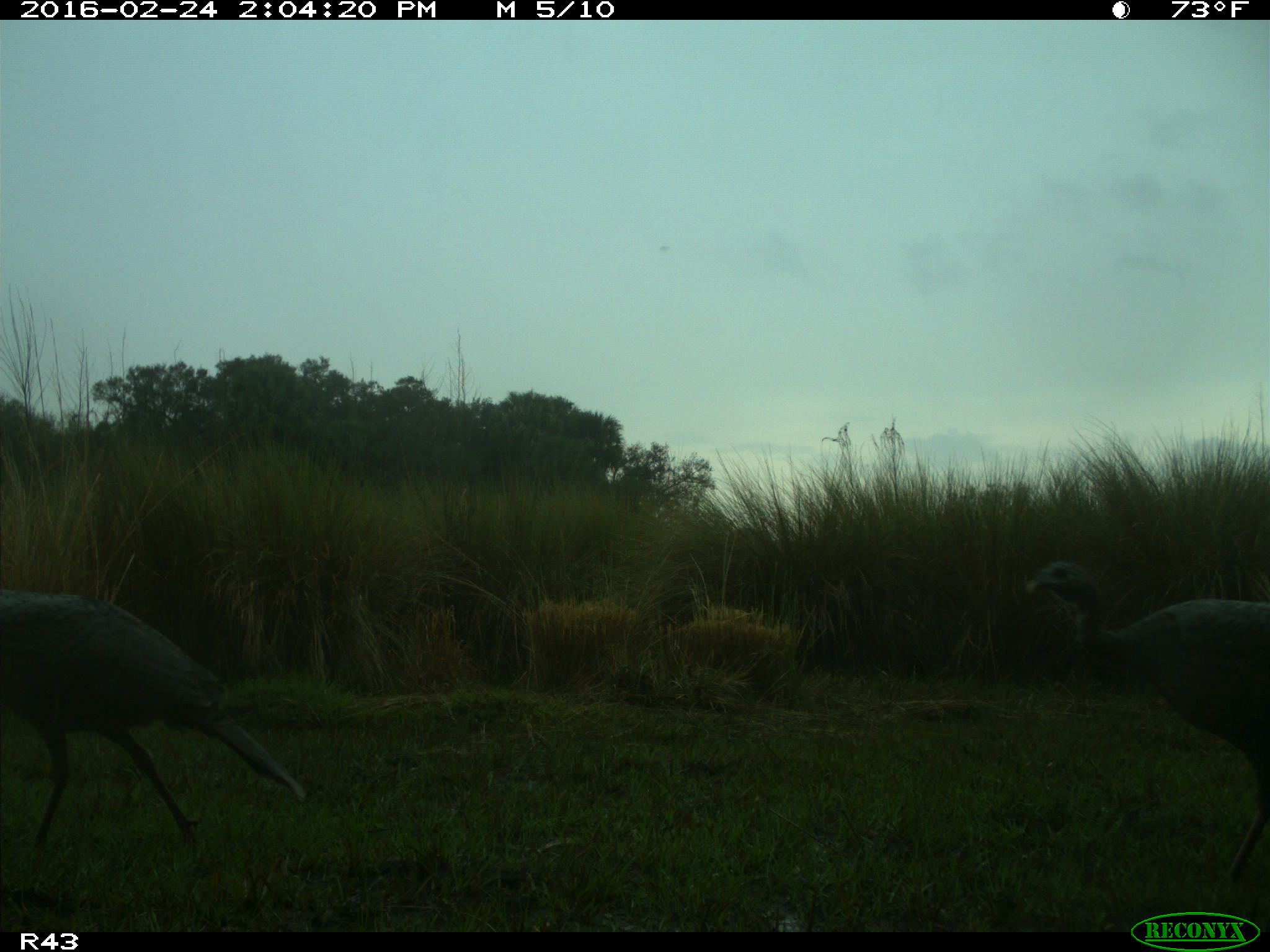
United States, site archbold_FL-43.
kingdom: Animalia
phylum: Chordata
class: Aves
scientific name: Aves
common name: birds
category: unidentified bird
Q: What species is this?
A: Unidentified bird (birds) (Aves).